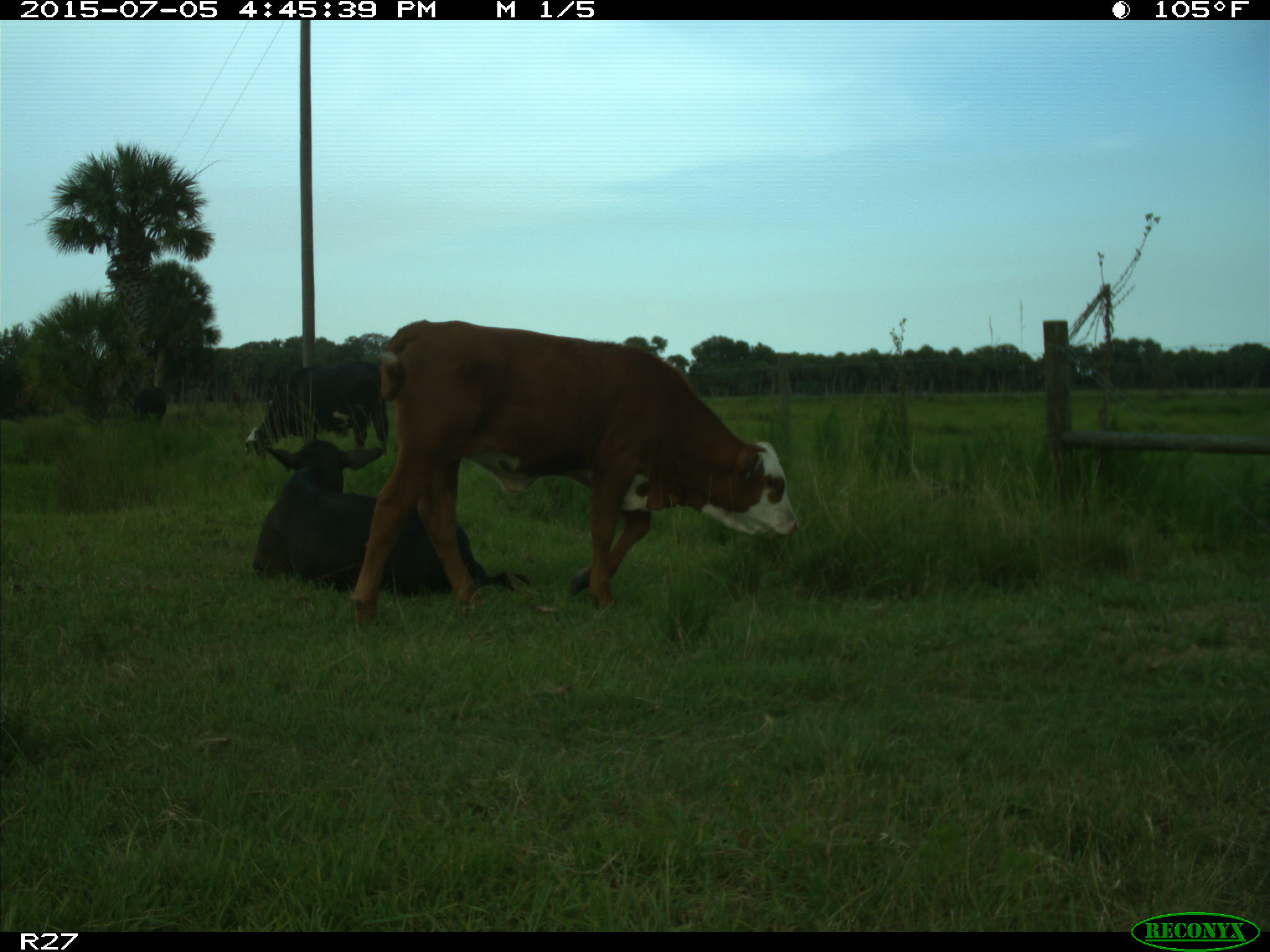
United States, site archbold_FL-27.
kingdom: Animalia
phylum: Chordata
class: Mammalia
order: Artiodactyla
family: Bovidae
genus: Bos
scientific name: Bos taurus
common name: domestic cow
Bos taurus (domestic cow).